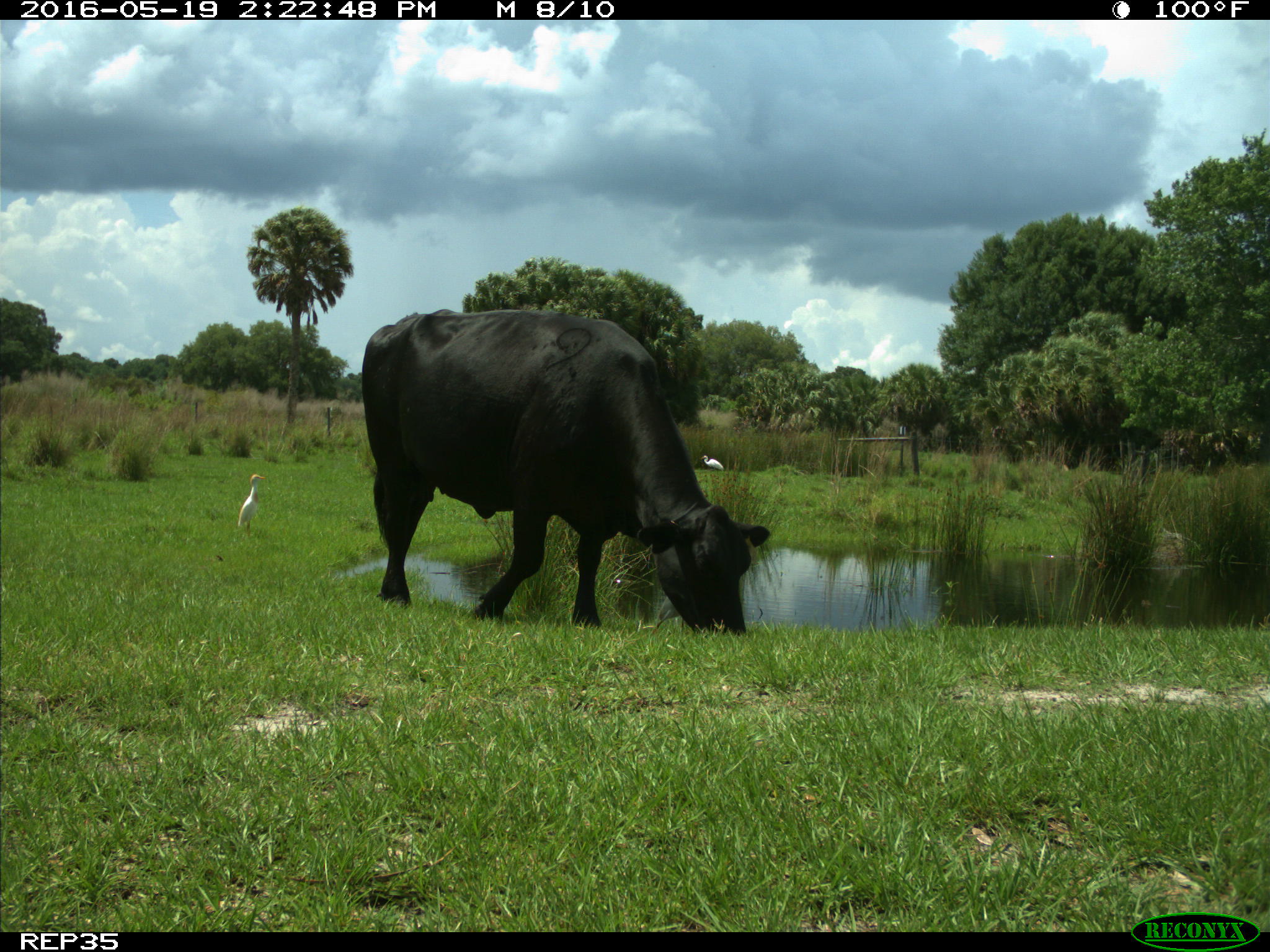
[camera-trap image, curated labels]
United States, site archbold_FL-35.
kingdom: Animalia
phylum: Chordata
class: Mammalia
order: Artiodactyla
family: Bovidae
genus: Bos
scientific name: Bos taurus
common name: domestic cow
Bos taurus (domestic cow).